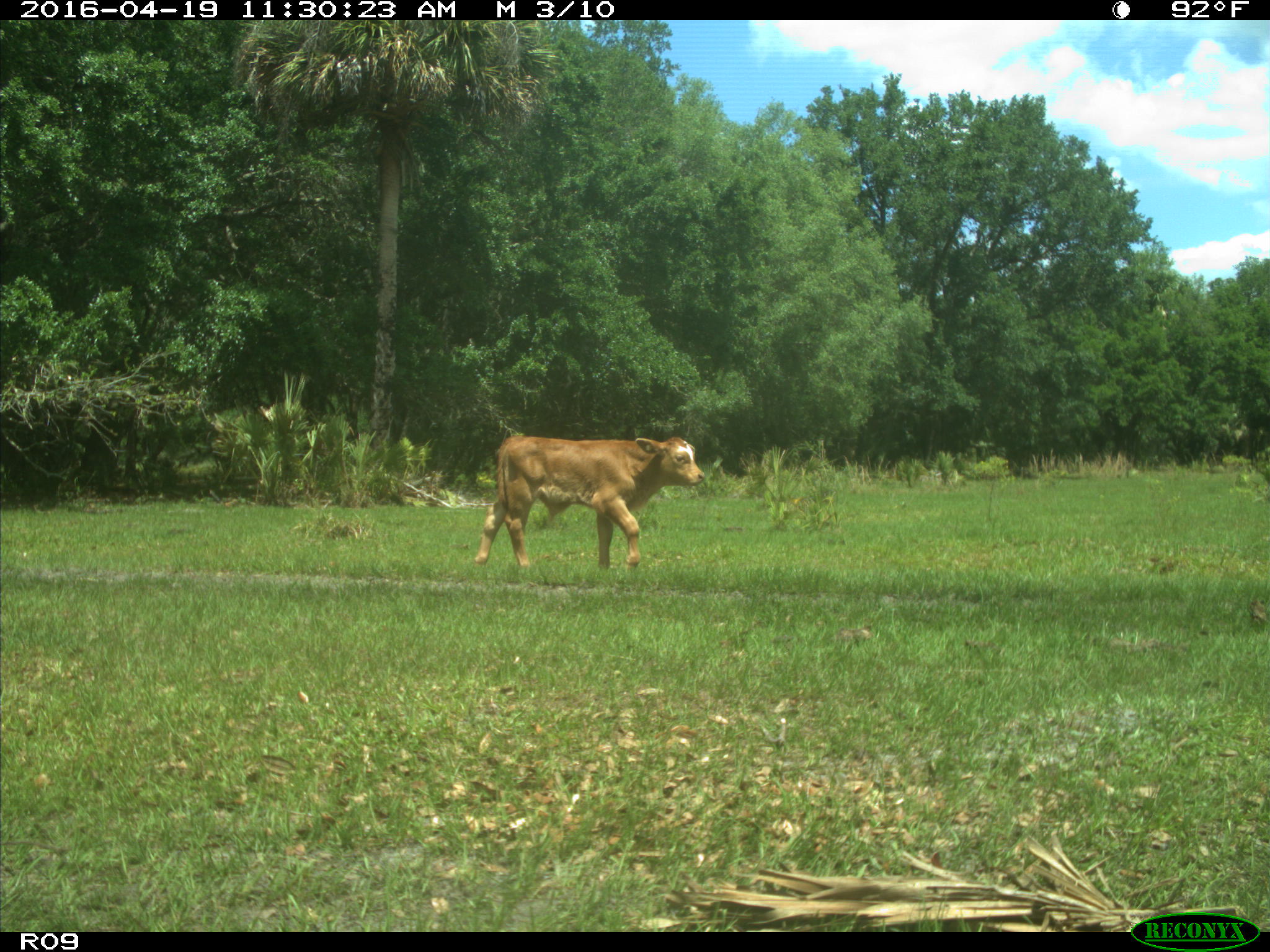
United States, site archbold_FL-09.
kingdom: Animalia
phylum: Chordata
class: Mammalia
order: Artiodactyla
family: Bovidae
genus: Bos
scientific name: Bos taurus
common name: domestic cow